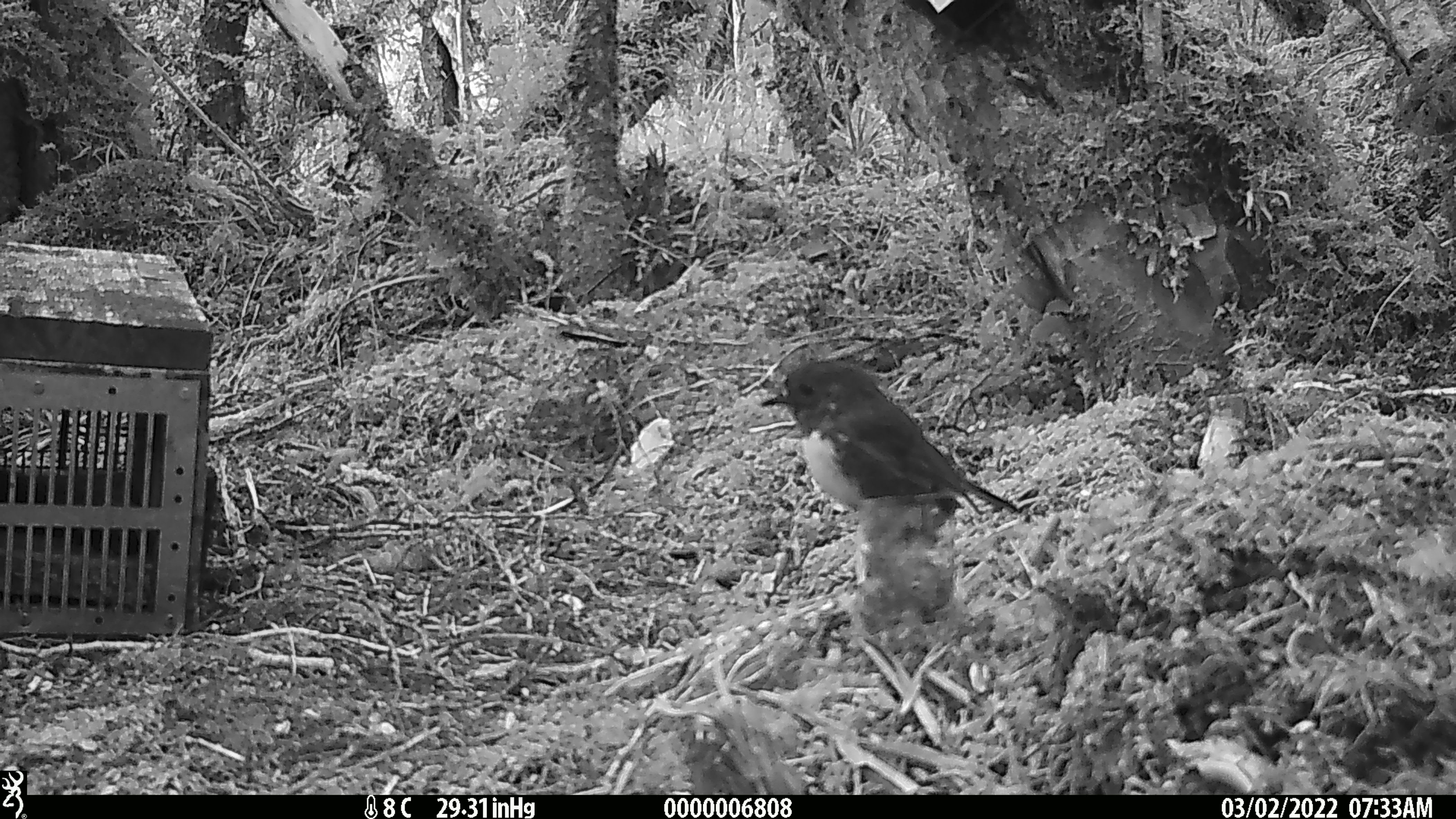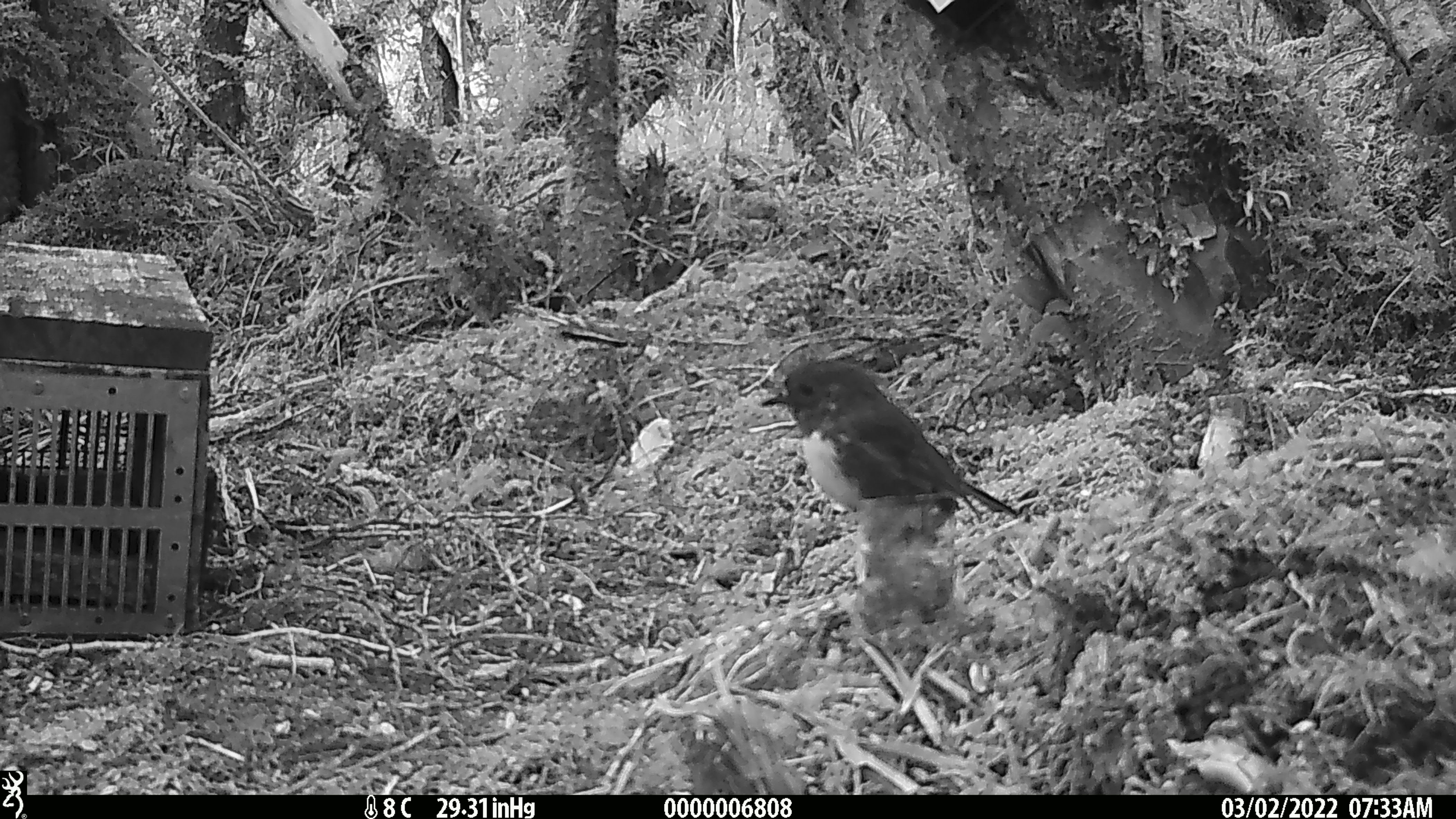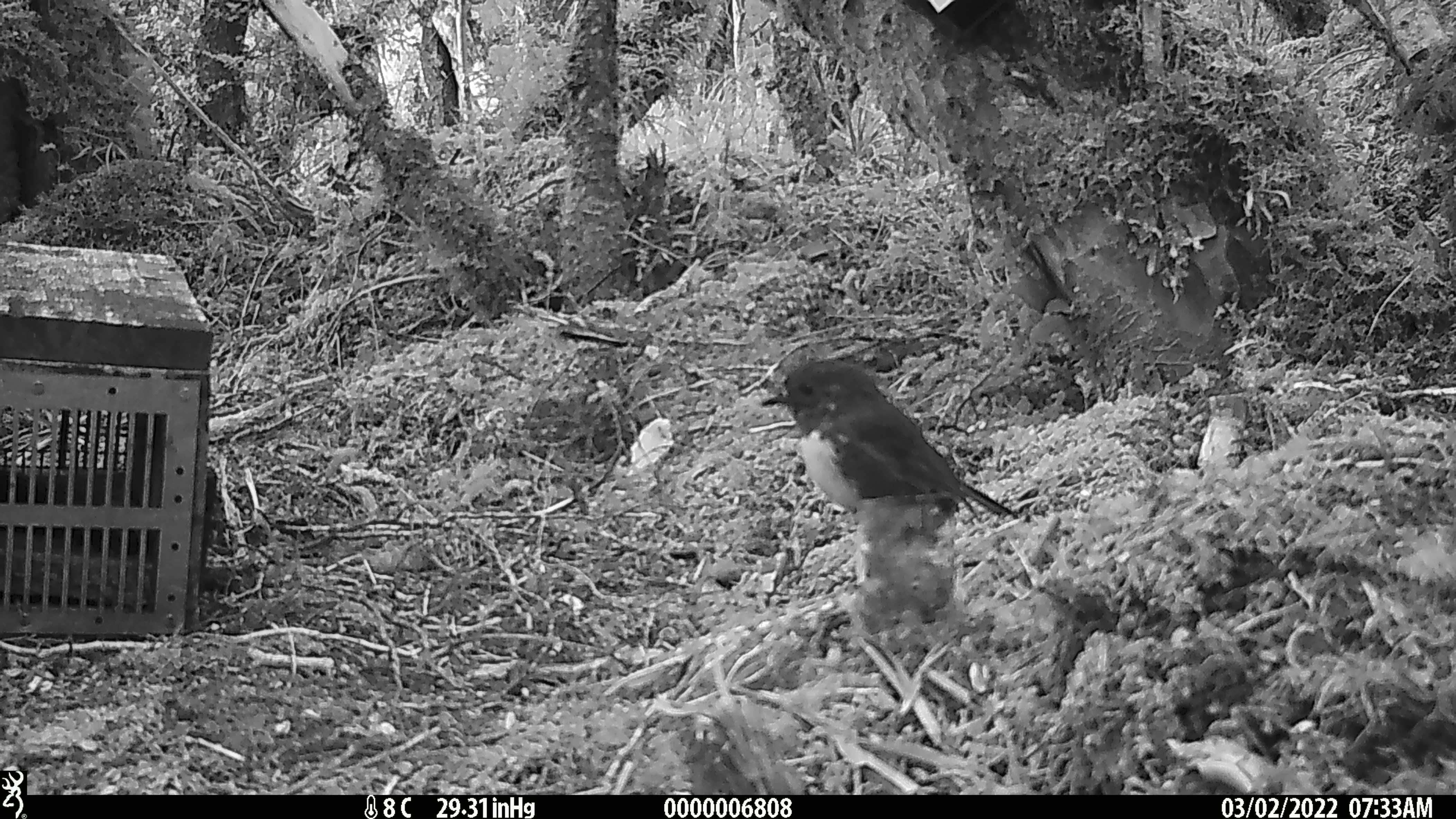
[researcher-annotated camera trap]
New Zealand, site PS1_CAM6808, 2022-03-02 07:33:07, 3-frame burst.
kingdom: Animalia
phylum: Chordata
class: Aves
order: Passeriformes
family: Petroicidae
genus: Petroica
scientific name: Petroica australis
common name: new zealand robin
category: robin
Robin (new zealand robin) (Petroica australis).